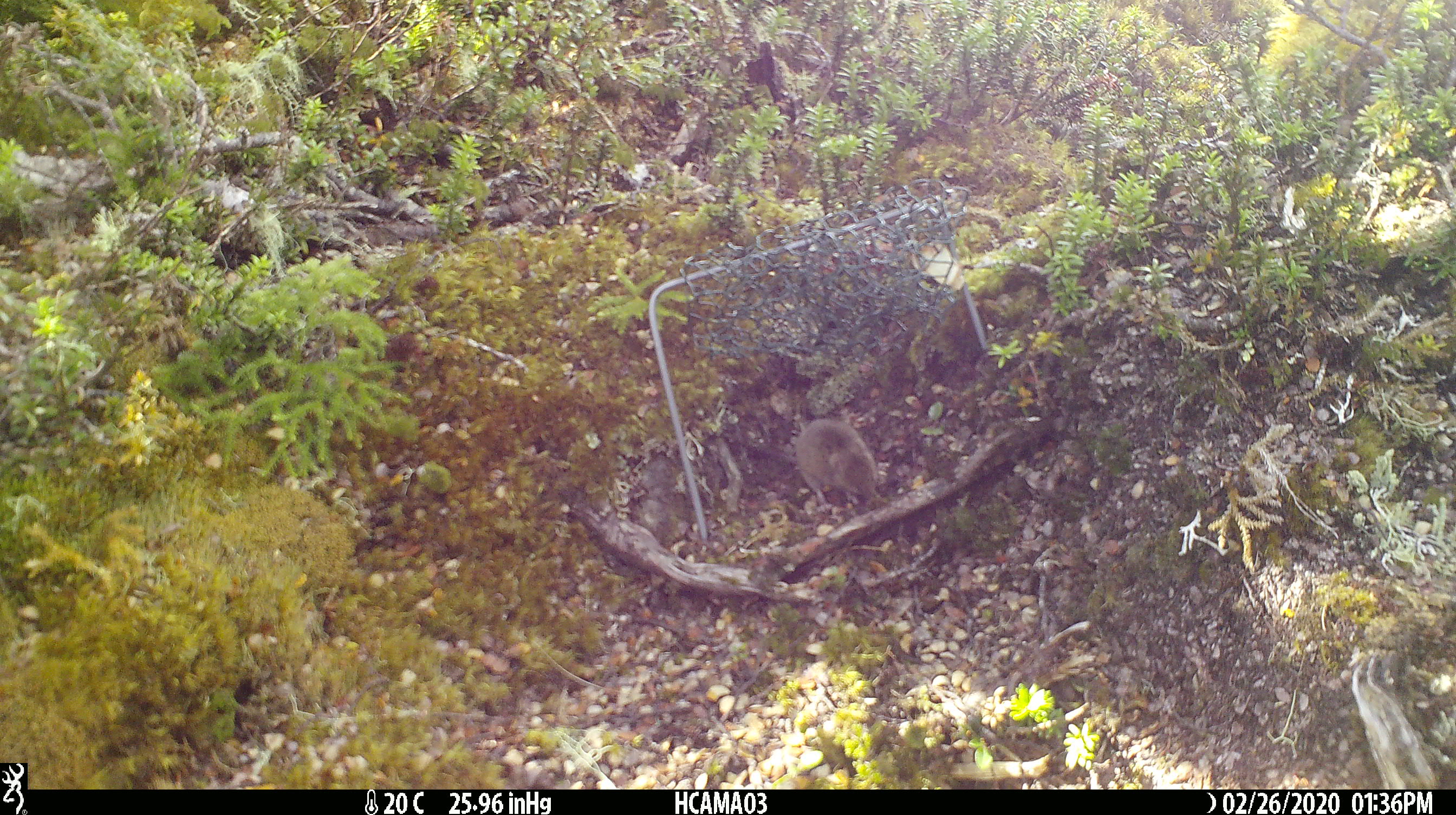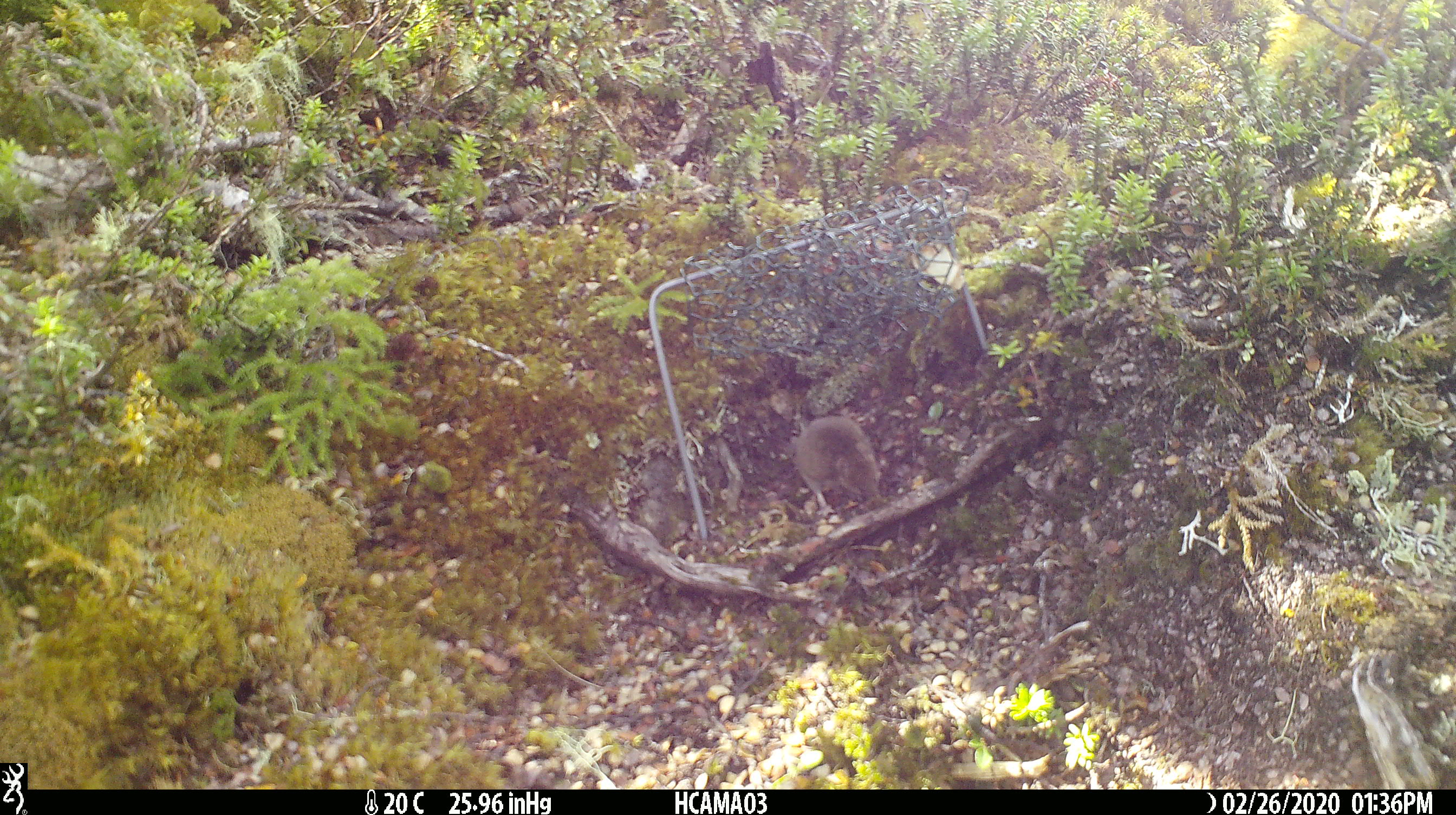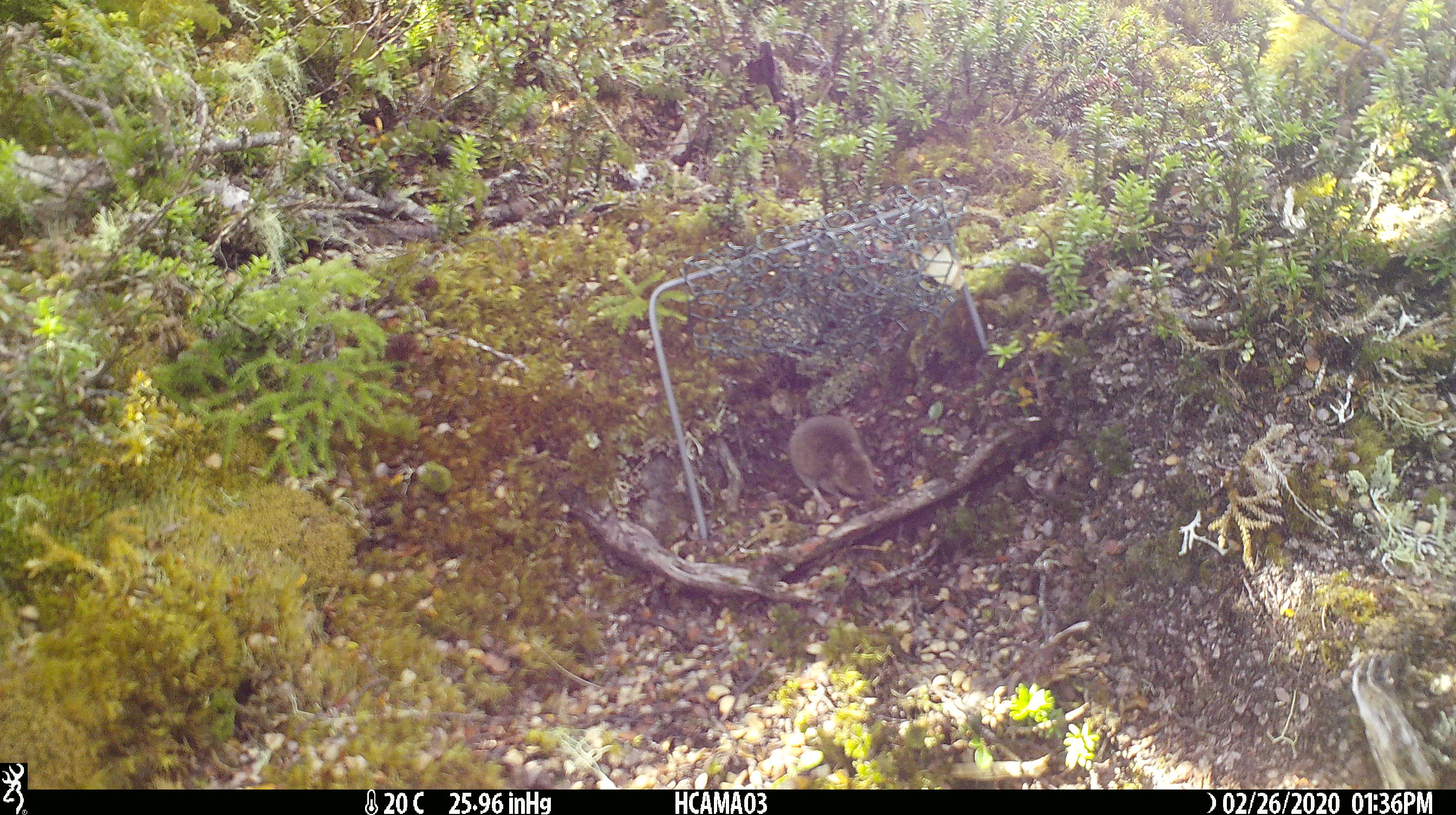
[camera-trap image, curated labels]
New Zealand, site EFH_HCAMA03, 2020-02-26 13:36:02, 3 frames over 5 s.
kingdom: Animalia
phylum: Chordata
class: Mammalia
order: Rodentia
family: Muridae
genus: Mus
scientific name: Mus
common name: mouse